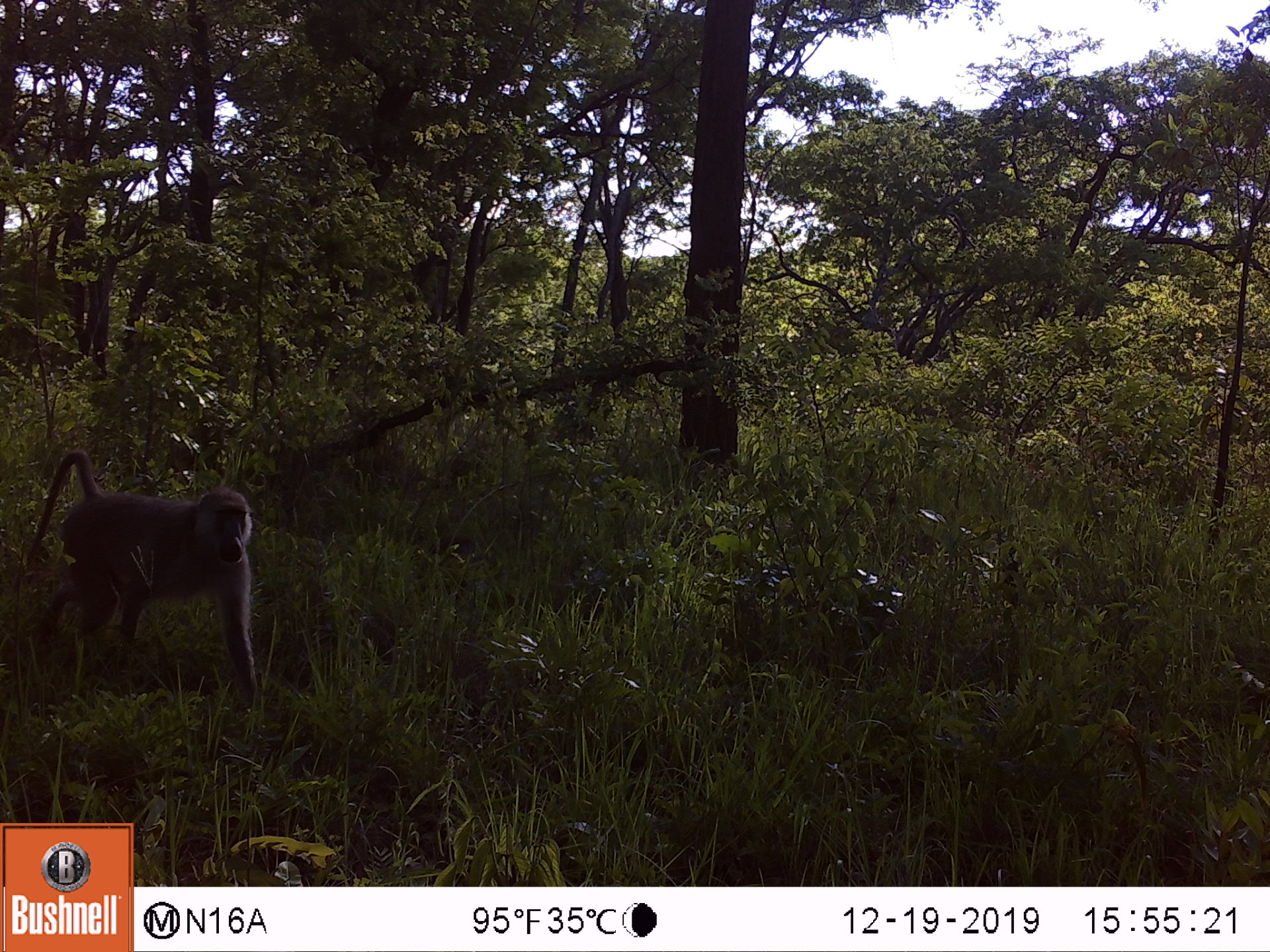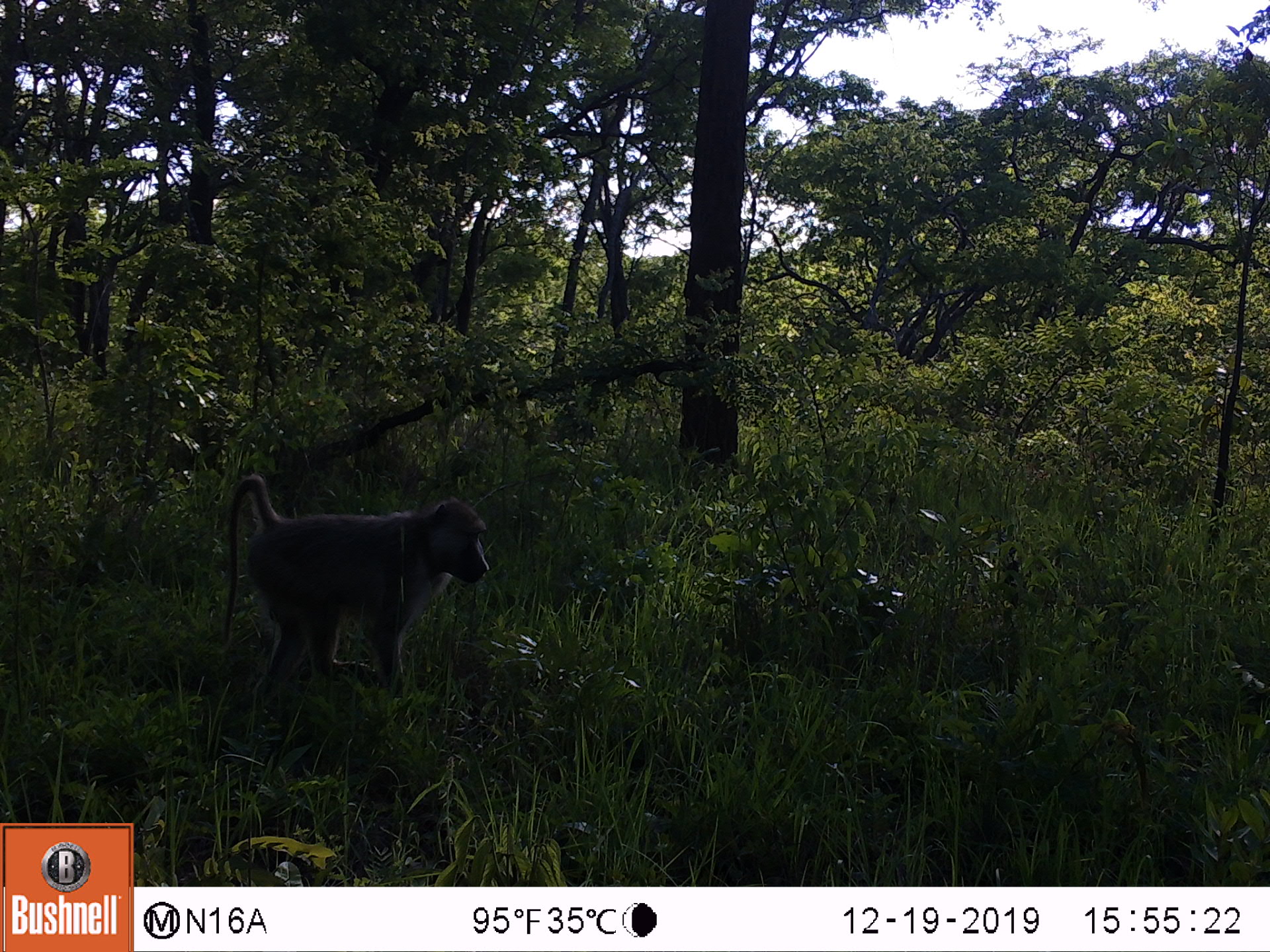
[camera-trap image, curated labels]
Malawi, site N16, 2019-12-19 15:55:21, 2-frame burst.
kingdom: Animalia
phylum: Chordata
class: Mammalia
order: Primates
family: Cercopithecidae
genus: Papio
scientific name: Papio cynocephalus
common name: yellow baboon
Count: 1.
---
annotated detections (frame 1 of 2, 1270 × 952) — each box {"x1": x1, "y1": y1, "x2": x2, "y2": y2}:
yellow baboon: {"x1": 17, "y1": 450, "x2": 264, "y2": 704}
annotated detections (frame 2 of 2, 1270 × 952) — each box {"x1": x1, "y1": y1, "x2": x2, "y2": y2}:
yellow baboon: {"x1": 223, "y1": 471, "x2": 493, "y2": 720}